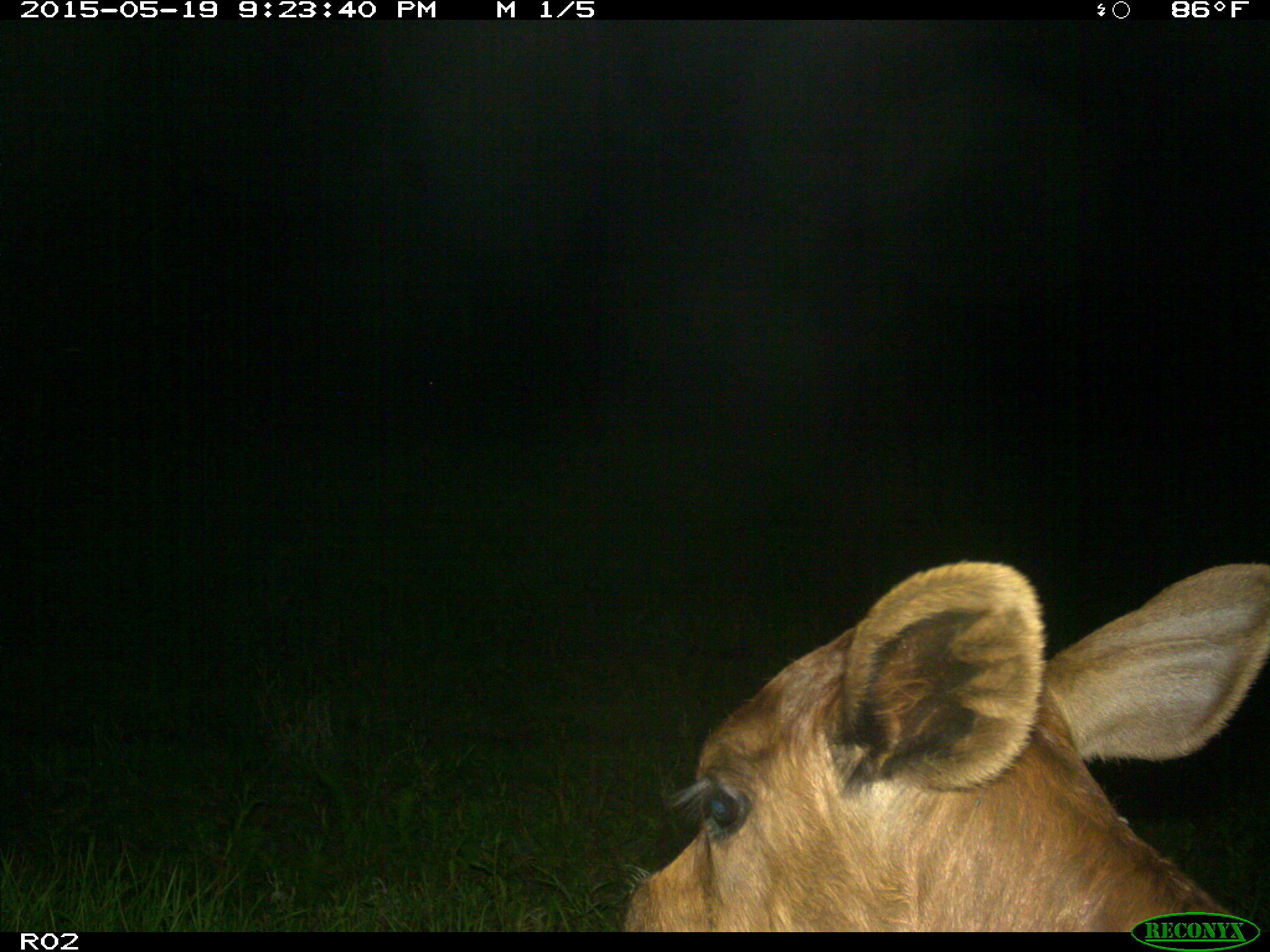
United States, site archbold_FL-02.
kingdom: Animalia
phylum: Chordata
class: Mammalia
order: Artiodactyla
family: Bovidae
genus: Bos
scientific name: Bos taurus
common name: domestic cow